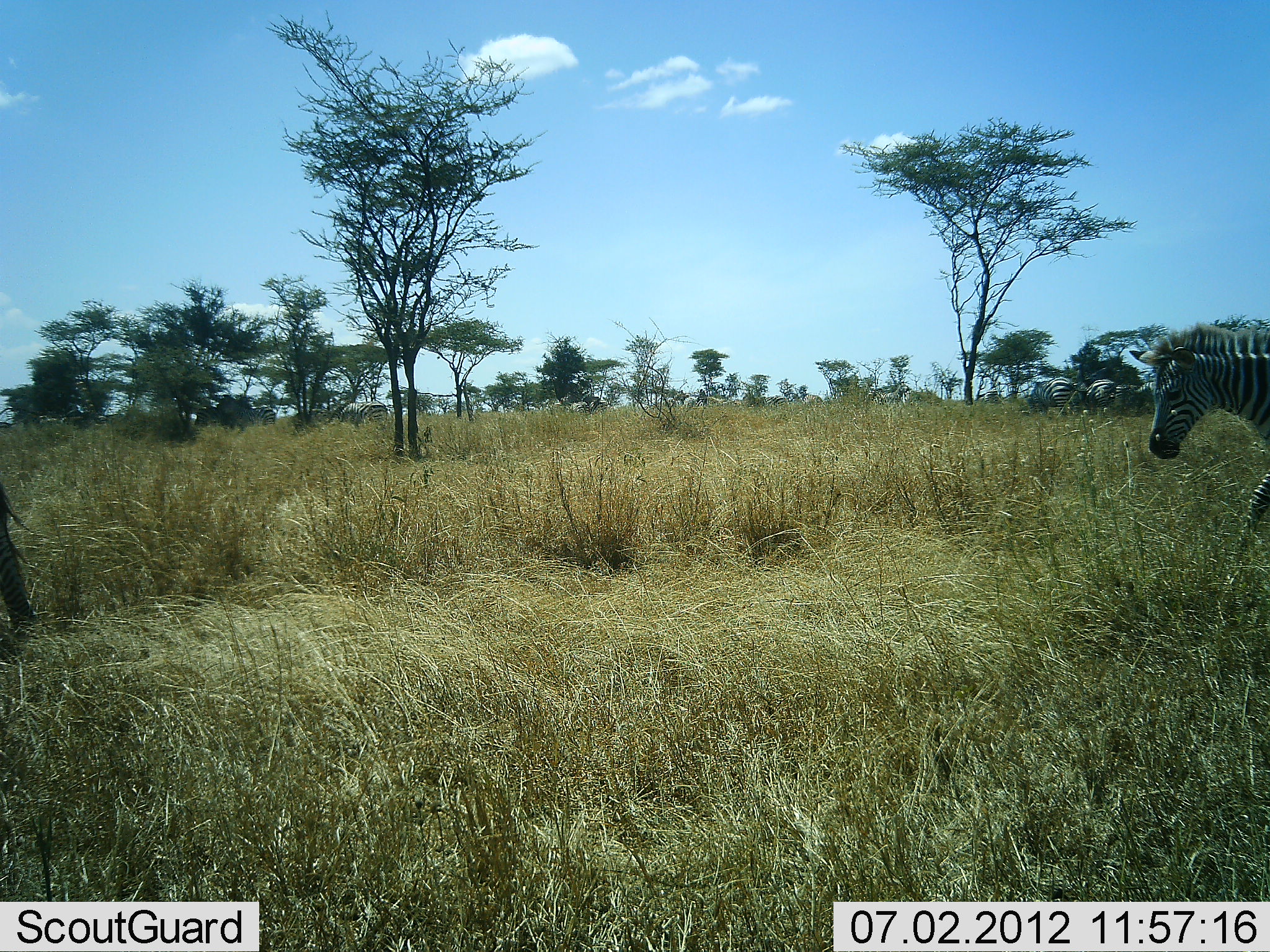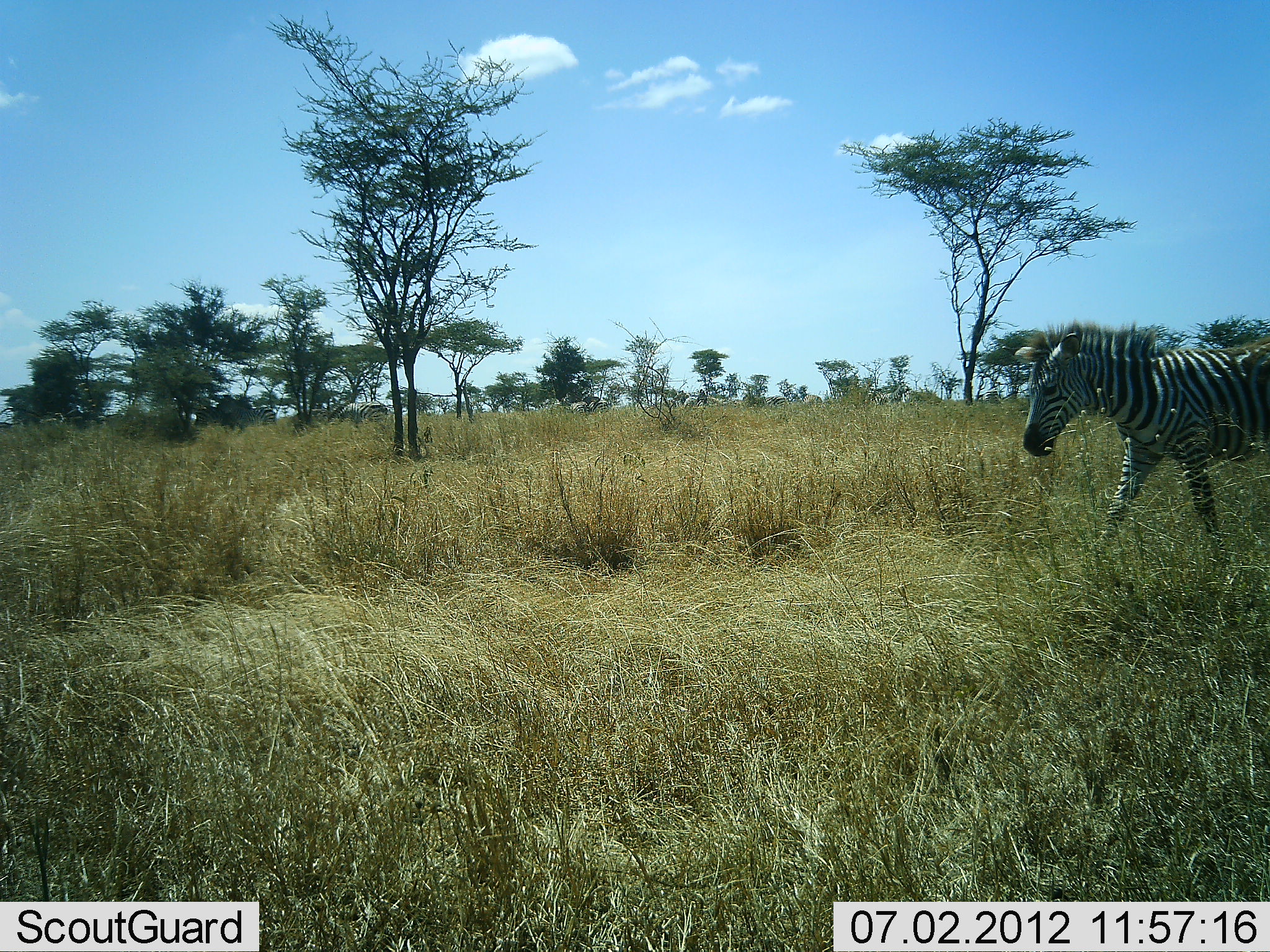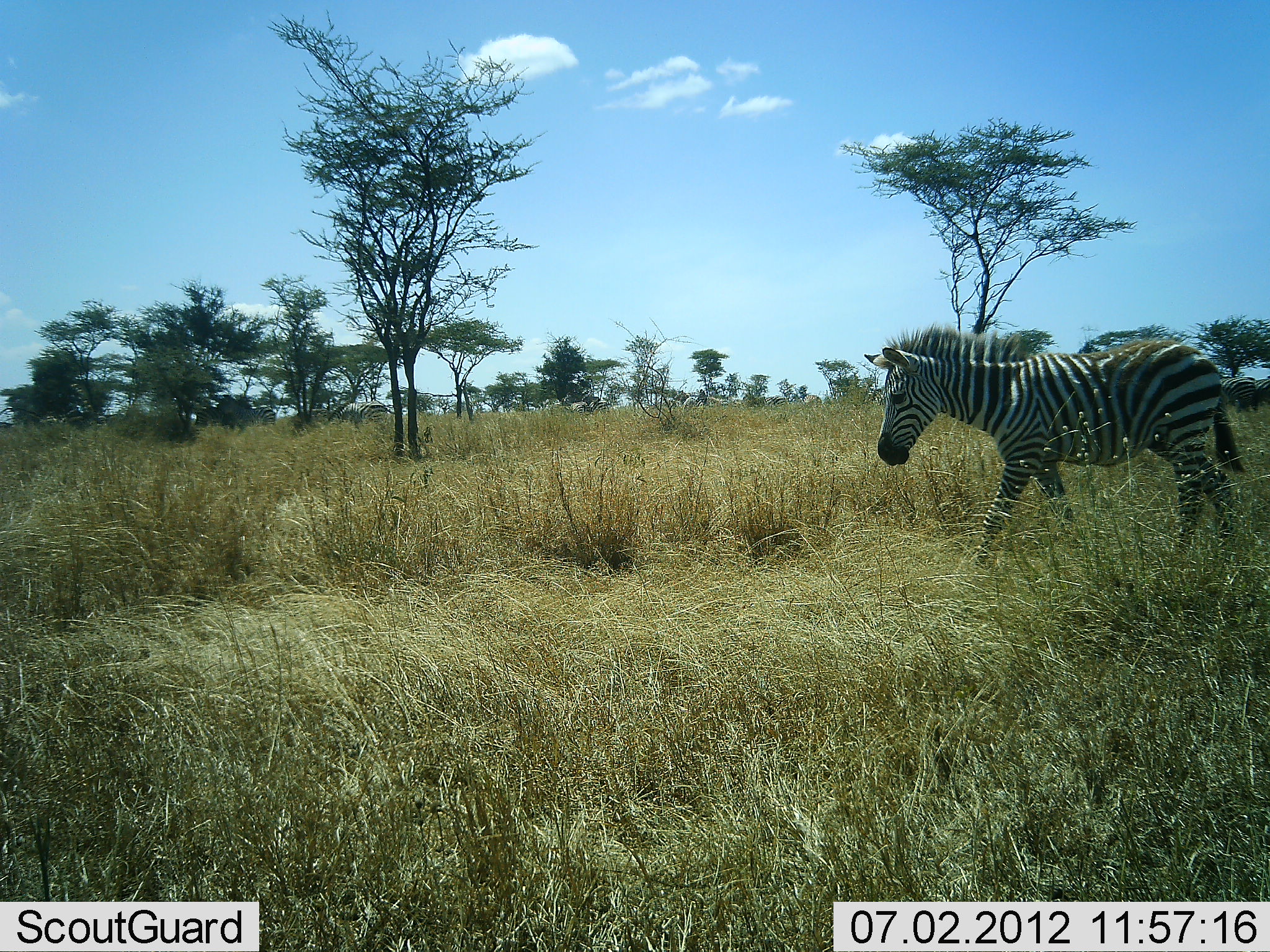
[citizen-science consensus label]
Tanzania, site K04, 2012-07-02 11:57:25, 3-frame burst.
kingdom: Animalia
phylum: Chordata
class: Mammalia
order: Perissodactyla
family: Equidae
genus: Equus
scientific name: Equus quagga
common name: plains zebra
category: zebra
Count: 2.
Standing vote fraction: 20%.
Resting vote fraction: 0%.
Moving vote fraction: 100%.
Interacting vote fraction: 0%.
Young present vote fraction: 10%.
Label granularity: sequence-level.